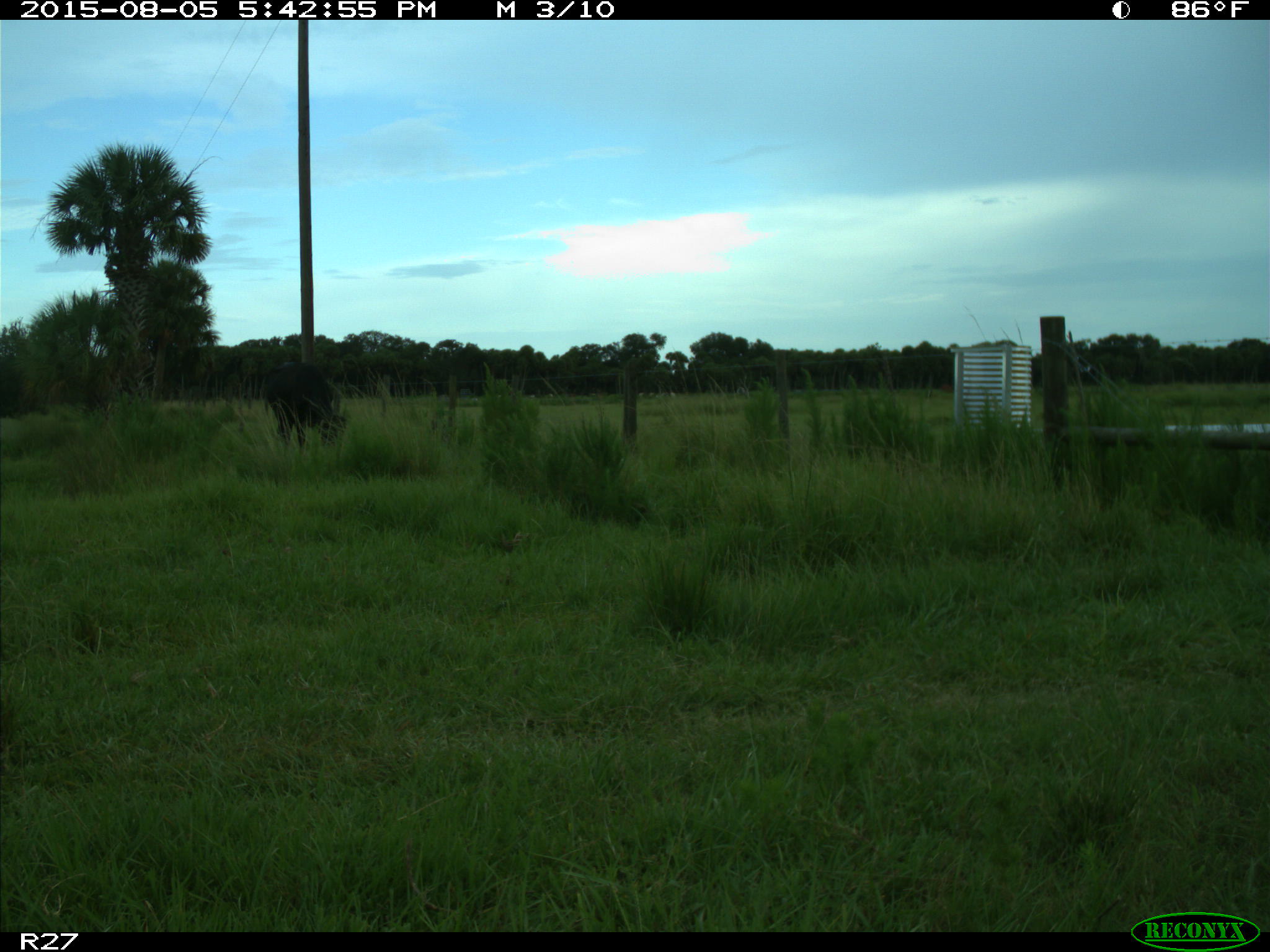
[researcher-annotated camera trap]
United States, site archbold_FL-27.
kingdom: Animalia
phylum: Chordata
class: Mammalia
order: Artiodactyla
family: Bovidae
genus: Bos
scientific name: Bos taurus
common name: domestic cow